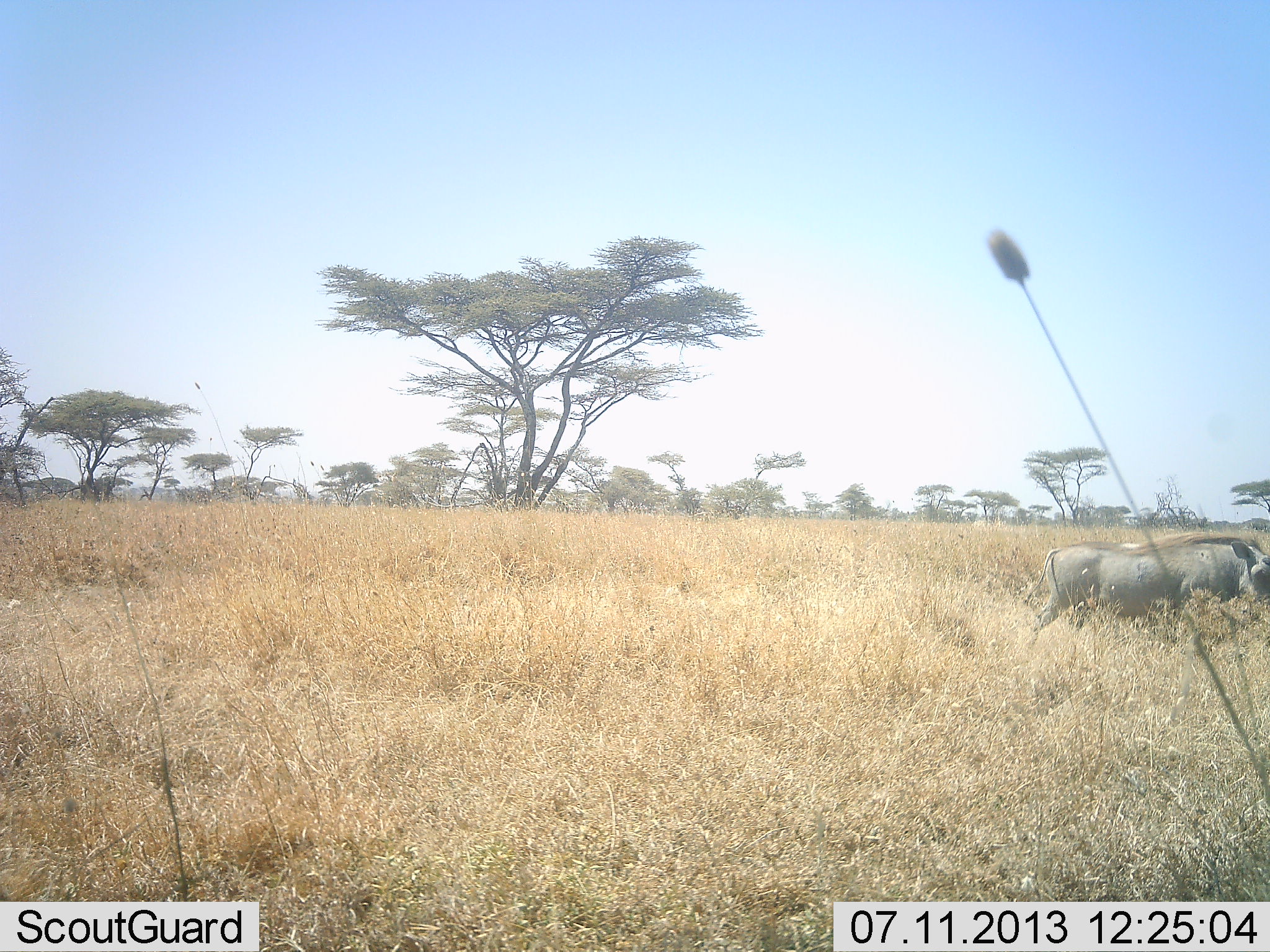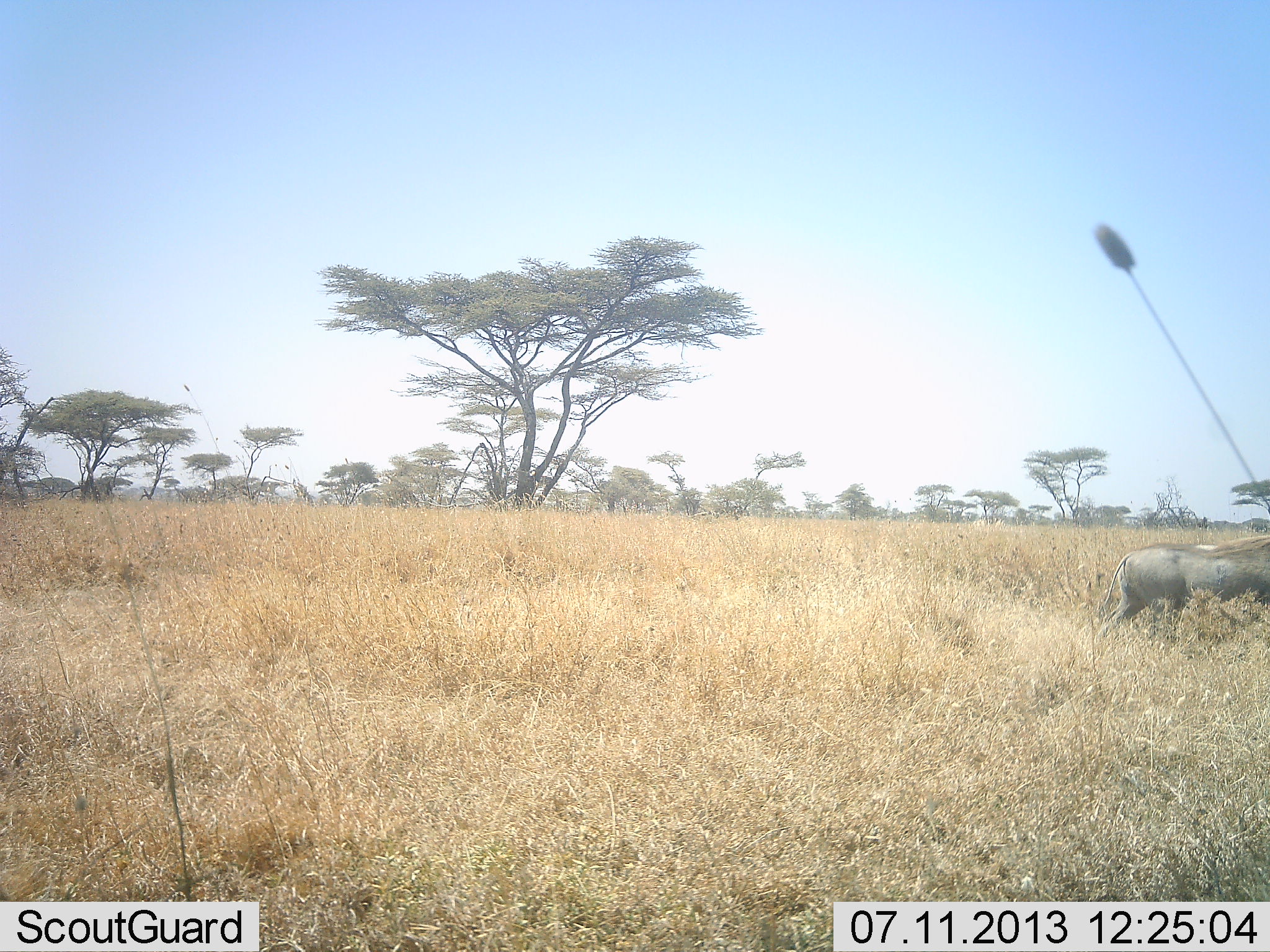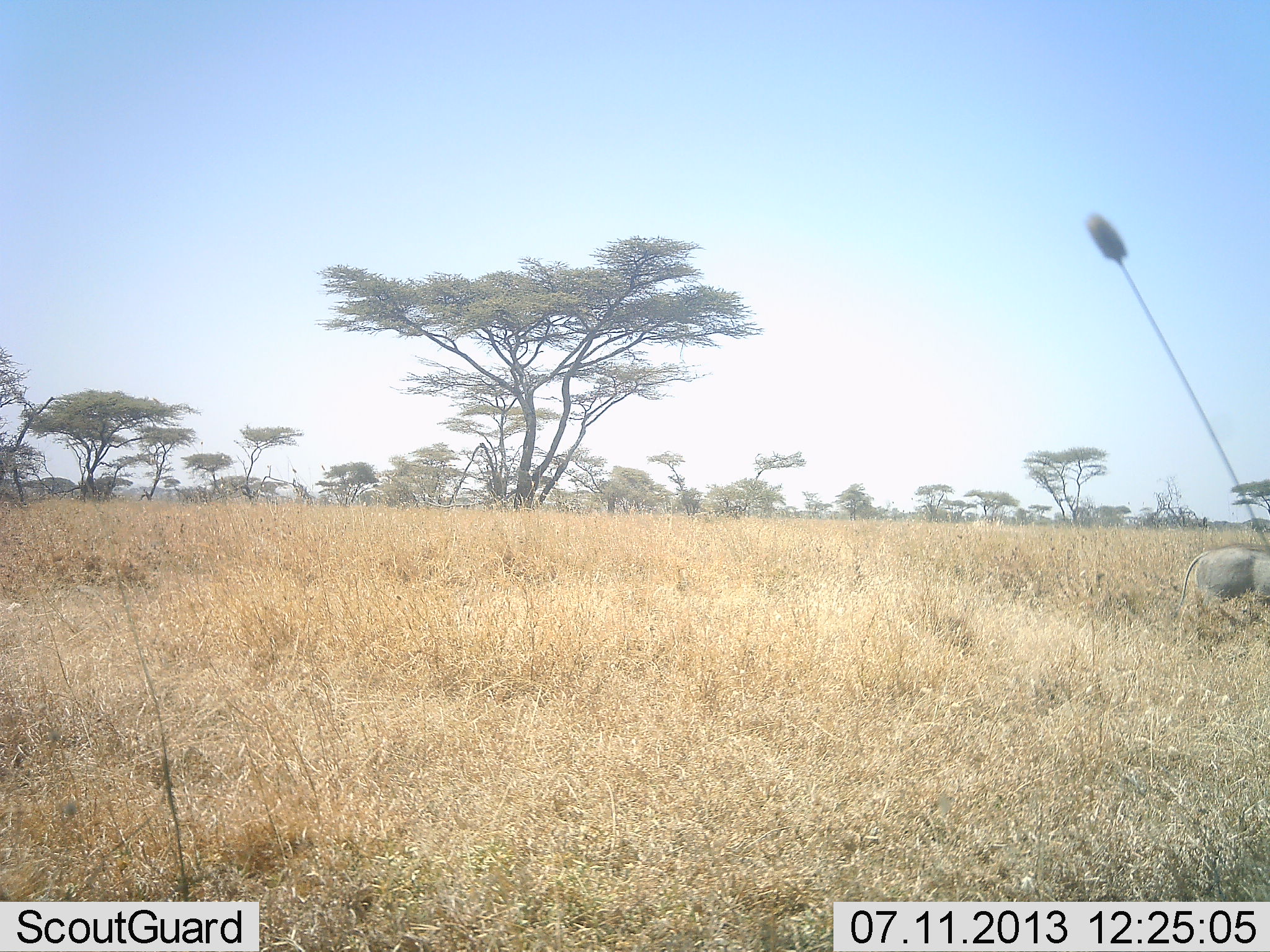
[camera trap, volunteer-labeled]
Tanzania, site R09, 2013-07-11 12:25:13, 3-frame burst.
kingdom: Animalia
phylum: Chordata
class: Mammalia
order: Artiodactyla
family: Suidae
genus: Phacochoerus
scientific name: Phacochoerus africanus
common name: warthog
Warthog (Phacochoerus africanus), count 1. Behavior (volunteer vote fractions): standing 13%, resting 0%, moving 100%, interacting 0%. Young present (vote fraction): 0%. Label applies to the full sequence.